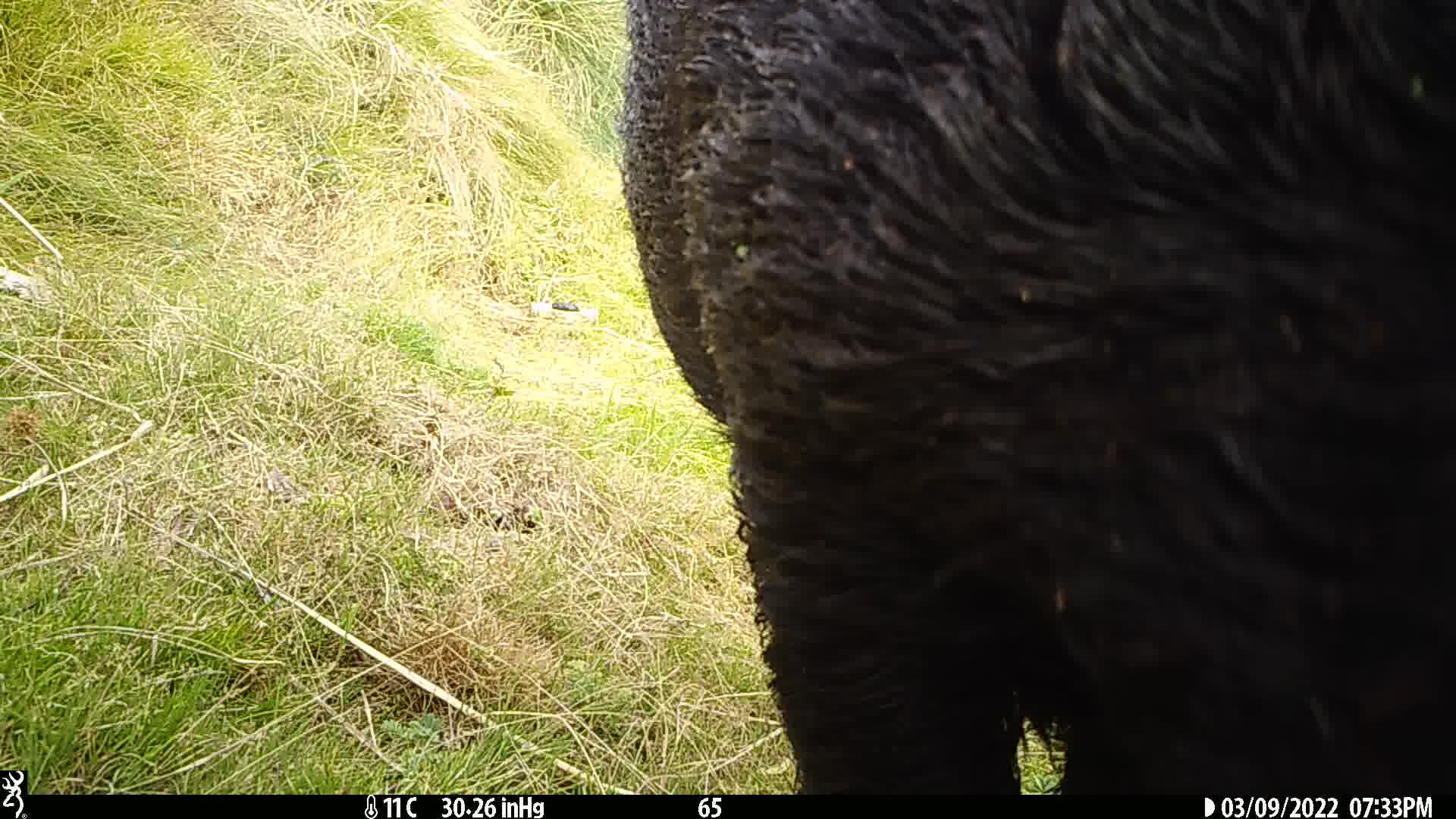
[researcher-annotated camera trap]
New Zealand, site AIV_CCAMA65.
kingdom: Animalia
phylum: Chordata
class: Mammalia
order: Artiodactyla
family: Suidae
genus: Sus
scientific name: Sus scrofa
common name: pig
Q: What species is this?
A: Pig (Sus scrofa).